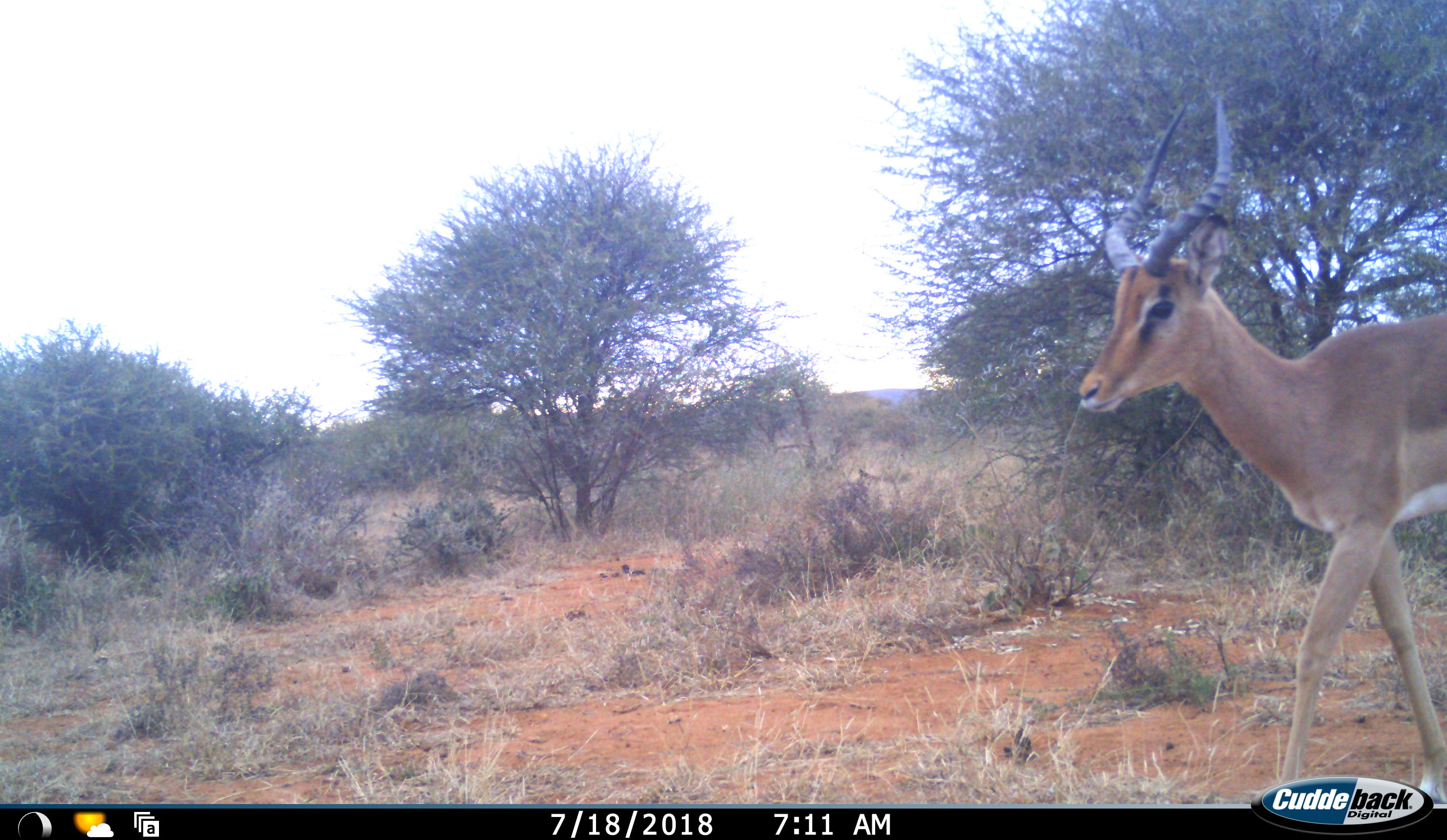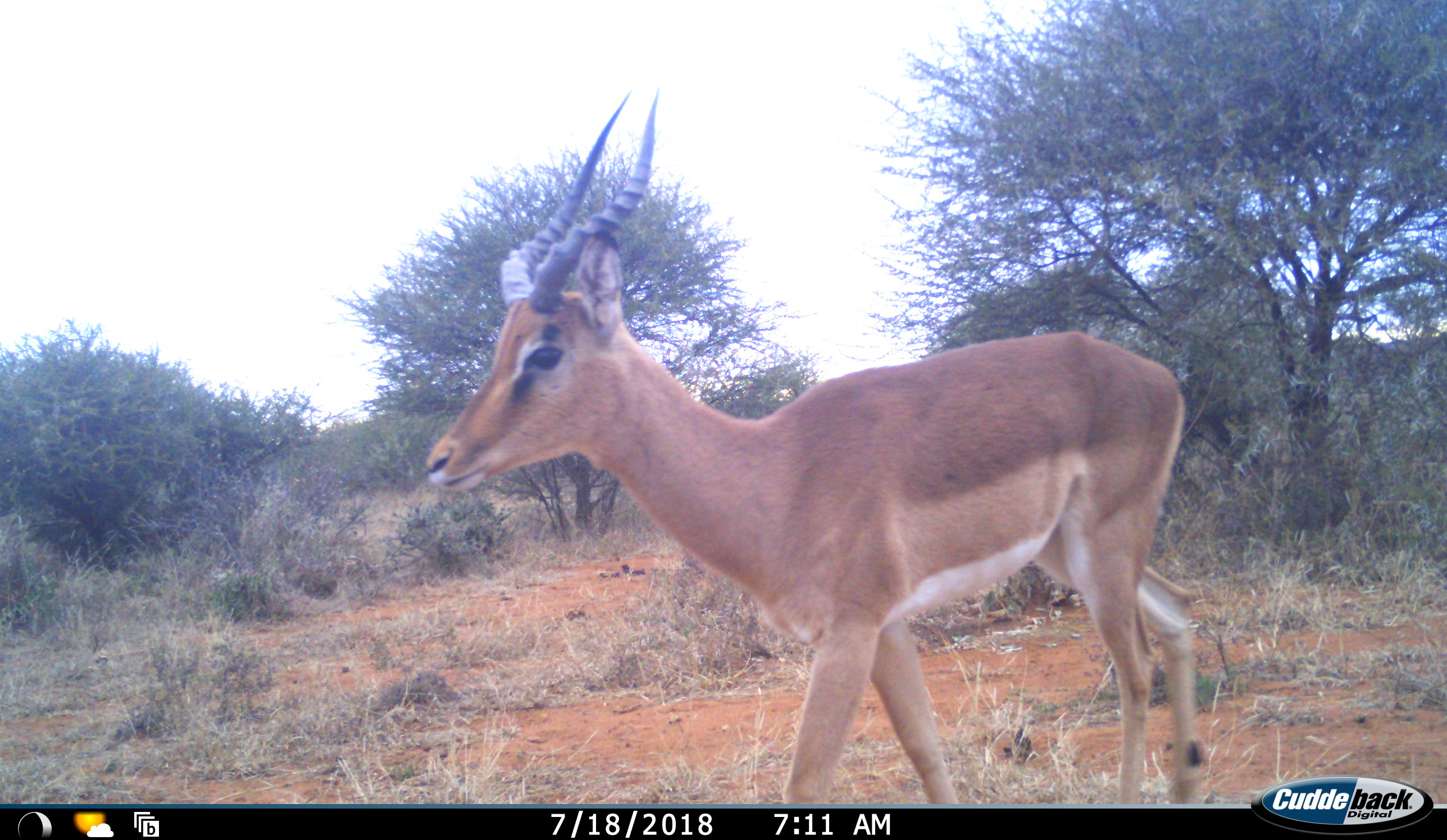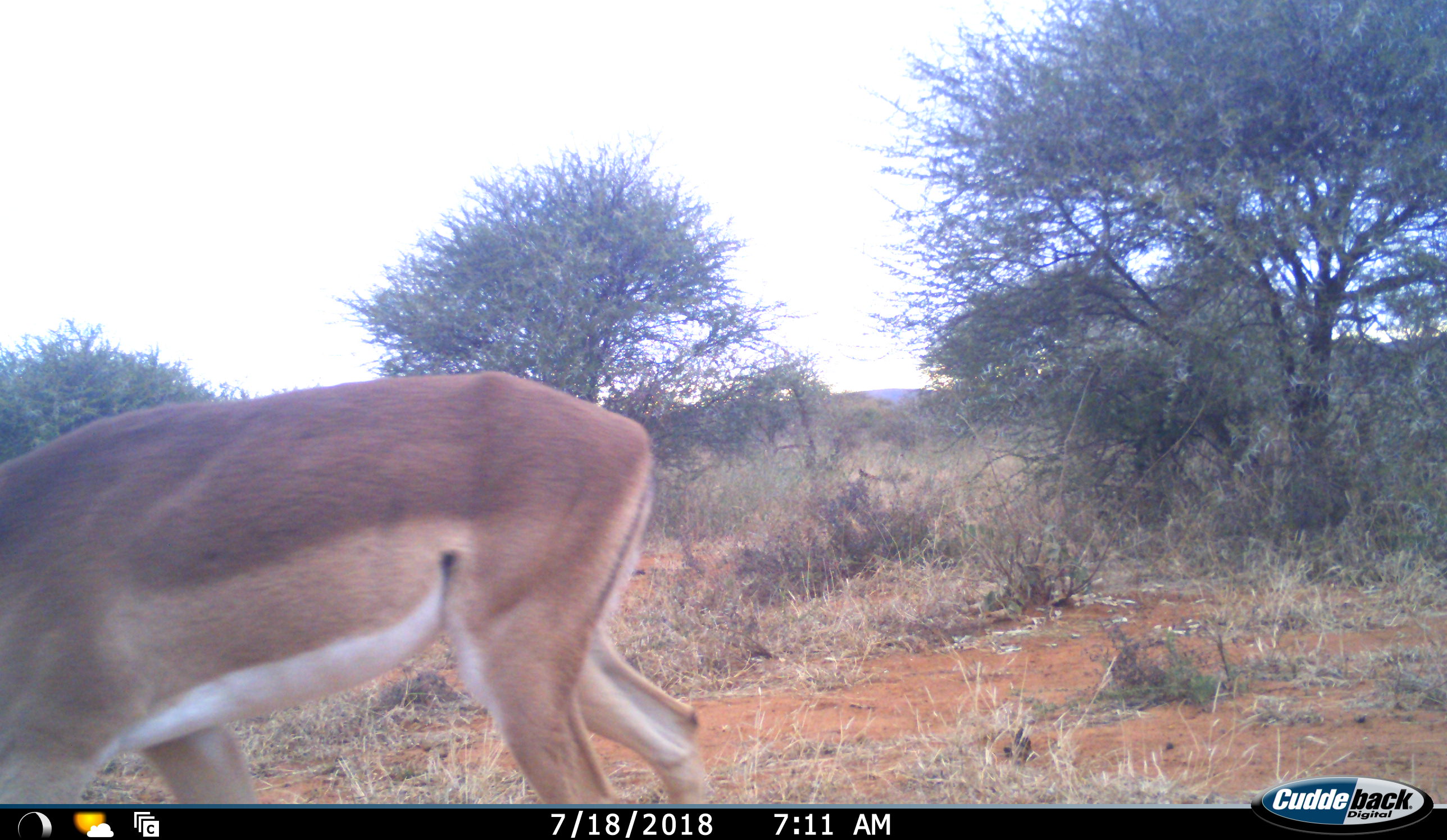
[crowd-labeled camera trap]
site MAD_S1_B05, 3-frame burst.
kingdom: Animalia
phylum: Chordata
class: Mammalia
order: Artiodactyla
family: Bovidae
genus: Aepyceros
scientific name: Aepyceros melampus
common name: impala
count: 1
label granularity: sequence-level